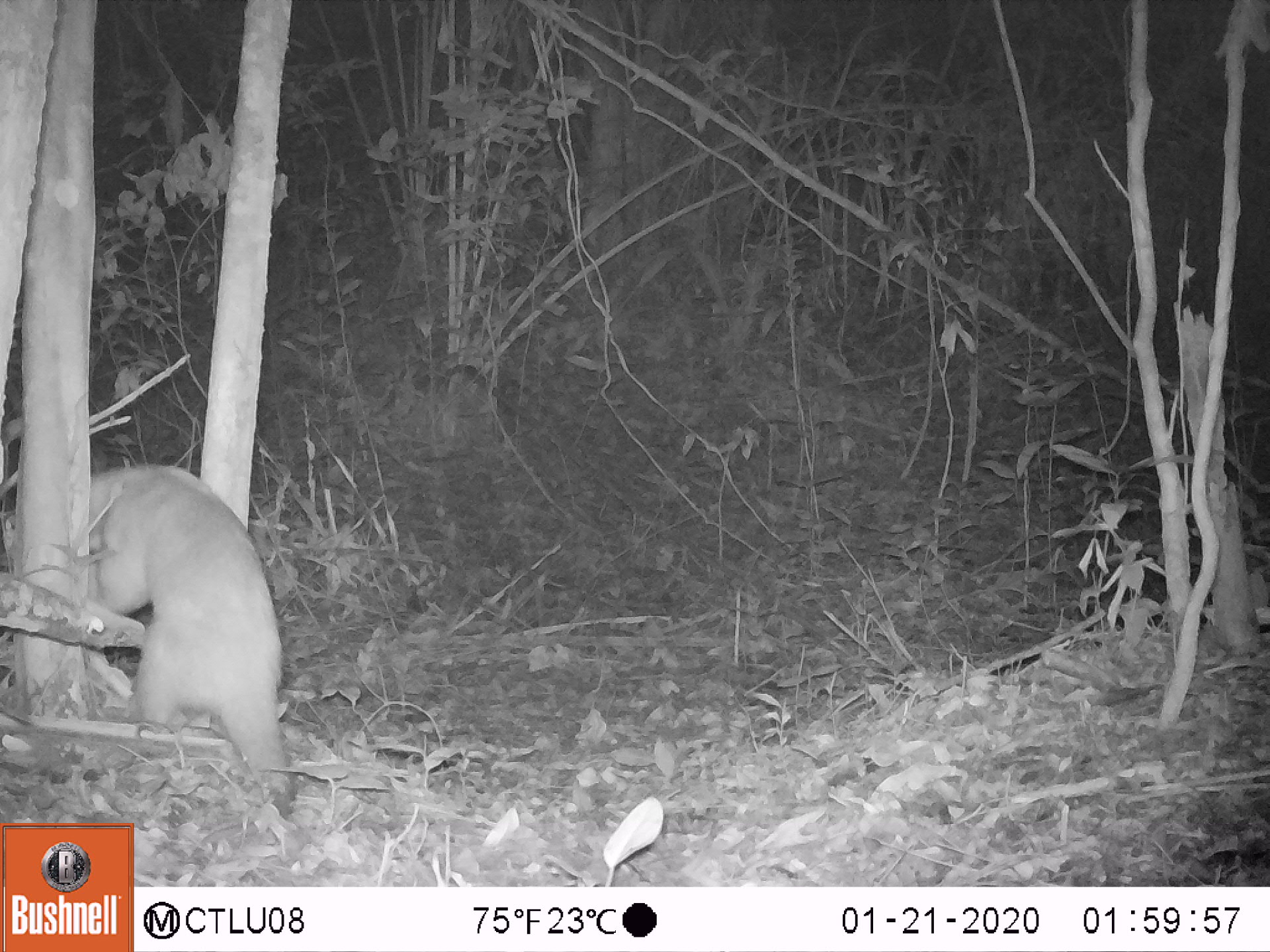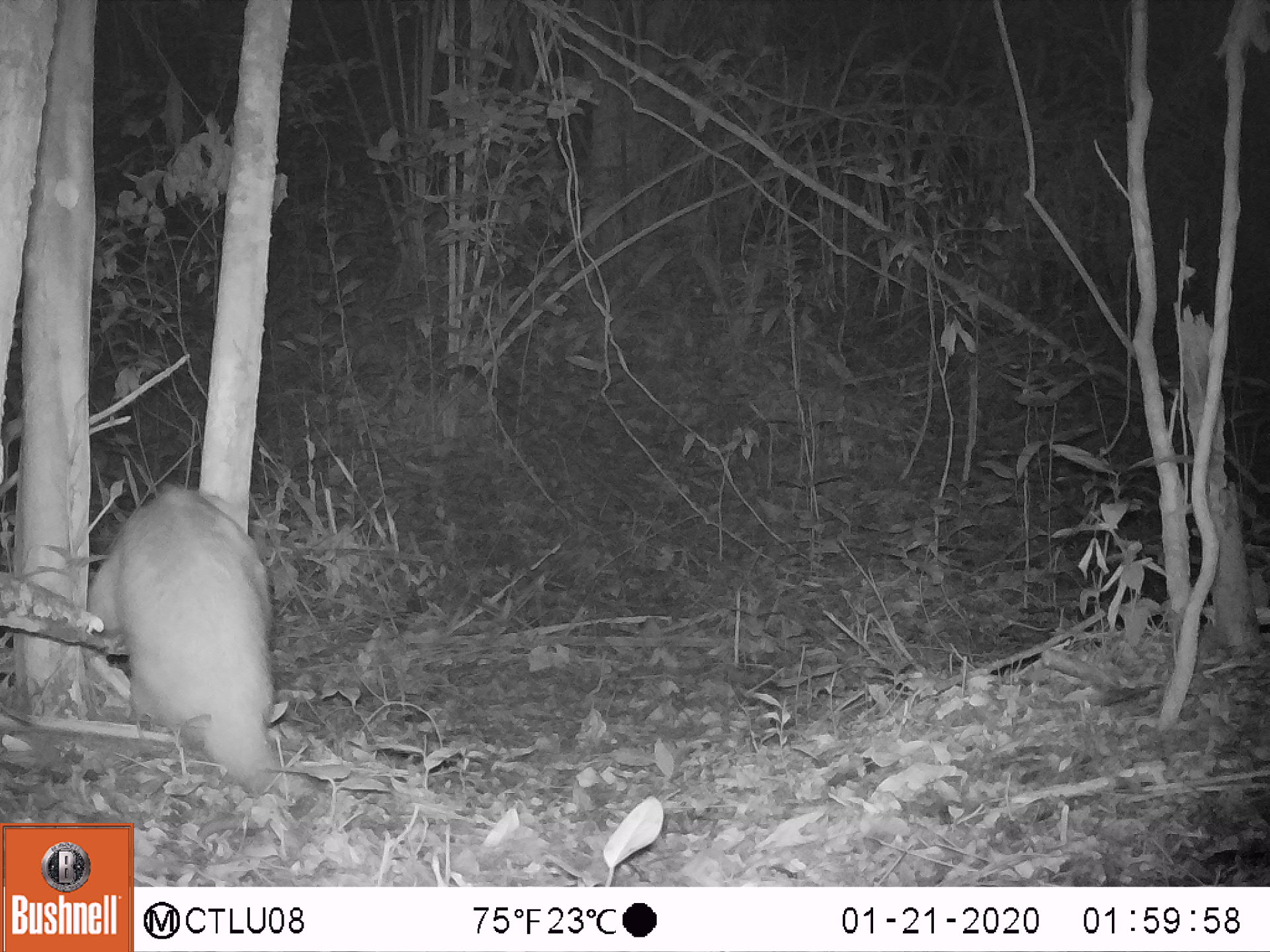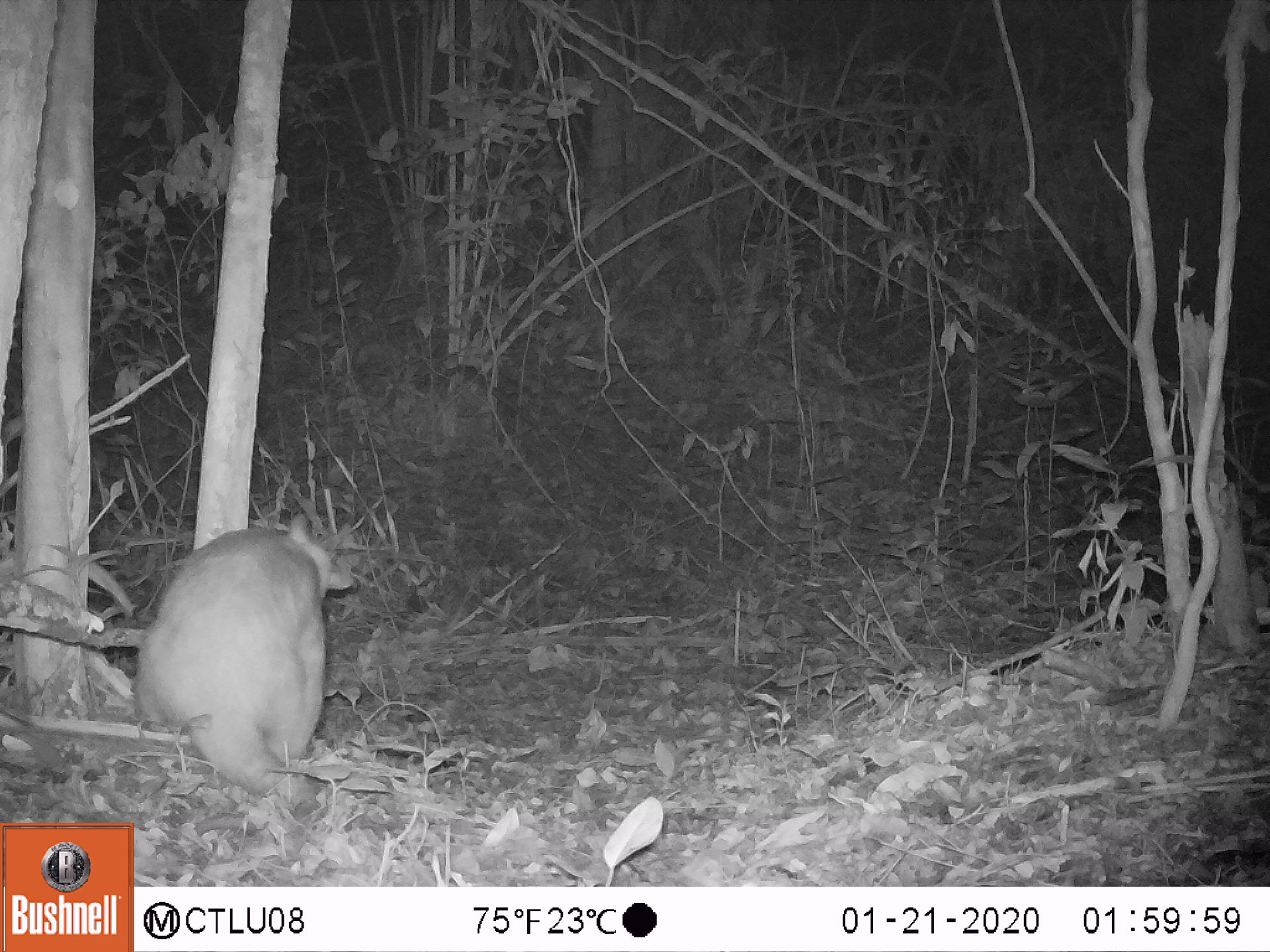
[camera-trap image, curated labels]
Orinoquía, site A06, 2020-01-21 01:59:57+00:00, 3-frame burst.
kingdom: Animalia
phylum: Chordata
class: Mammalia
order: Pilosa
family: Myrmecophagidae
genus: Tamandua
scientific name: Tamandua tetradactyla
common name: southern tamandua